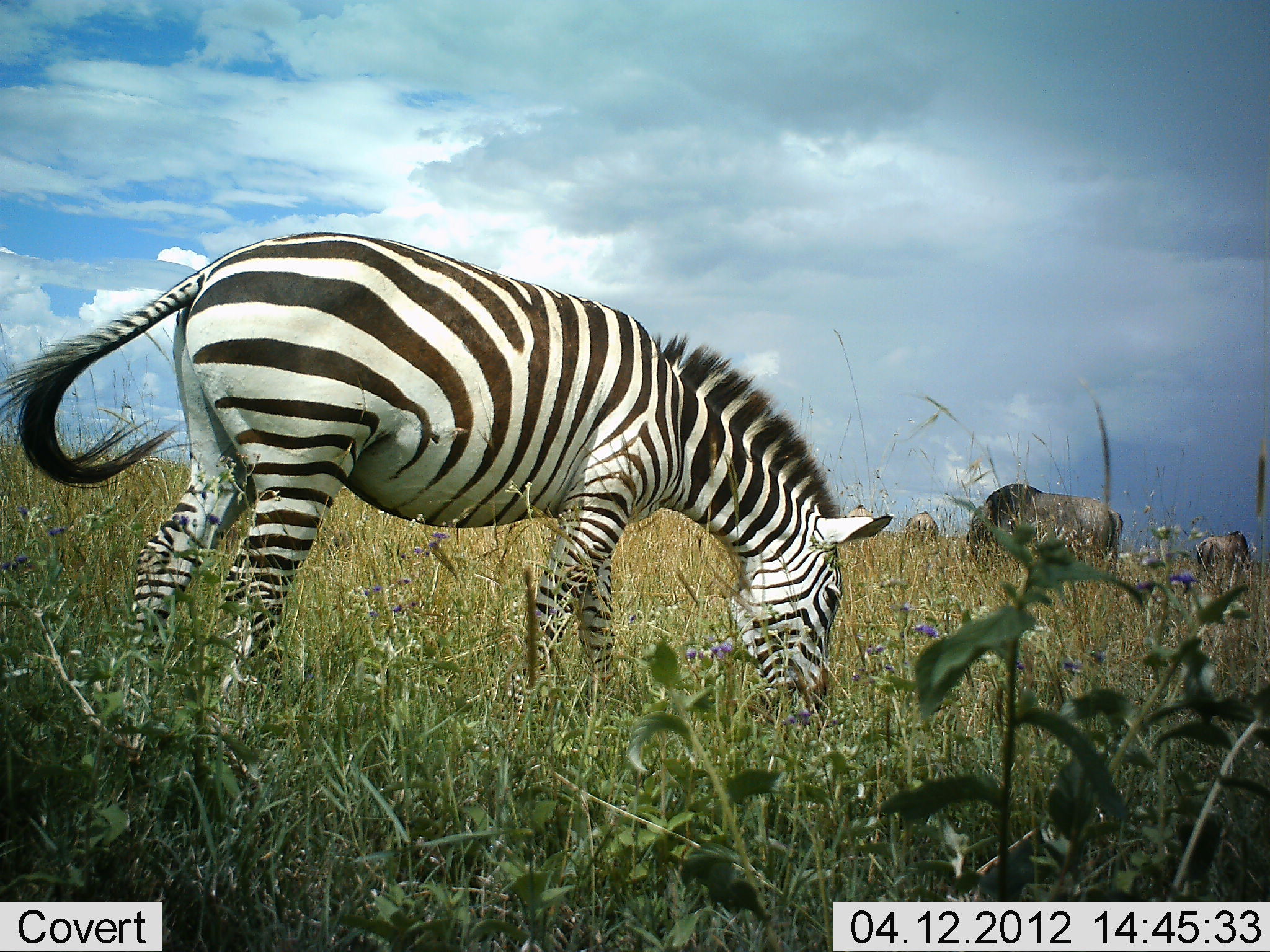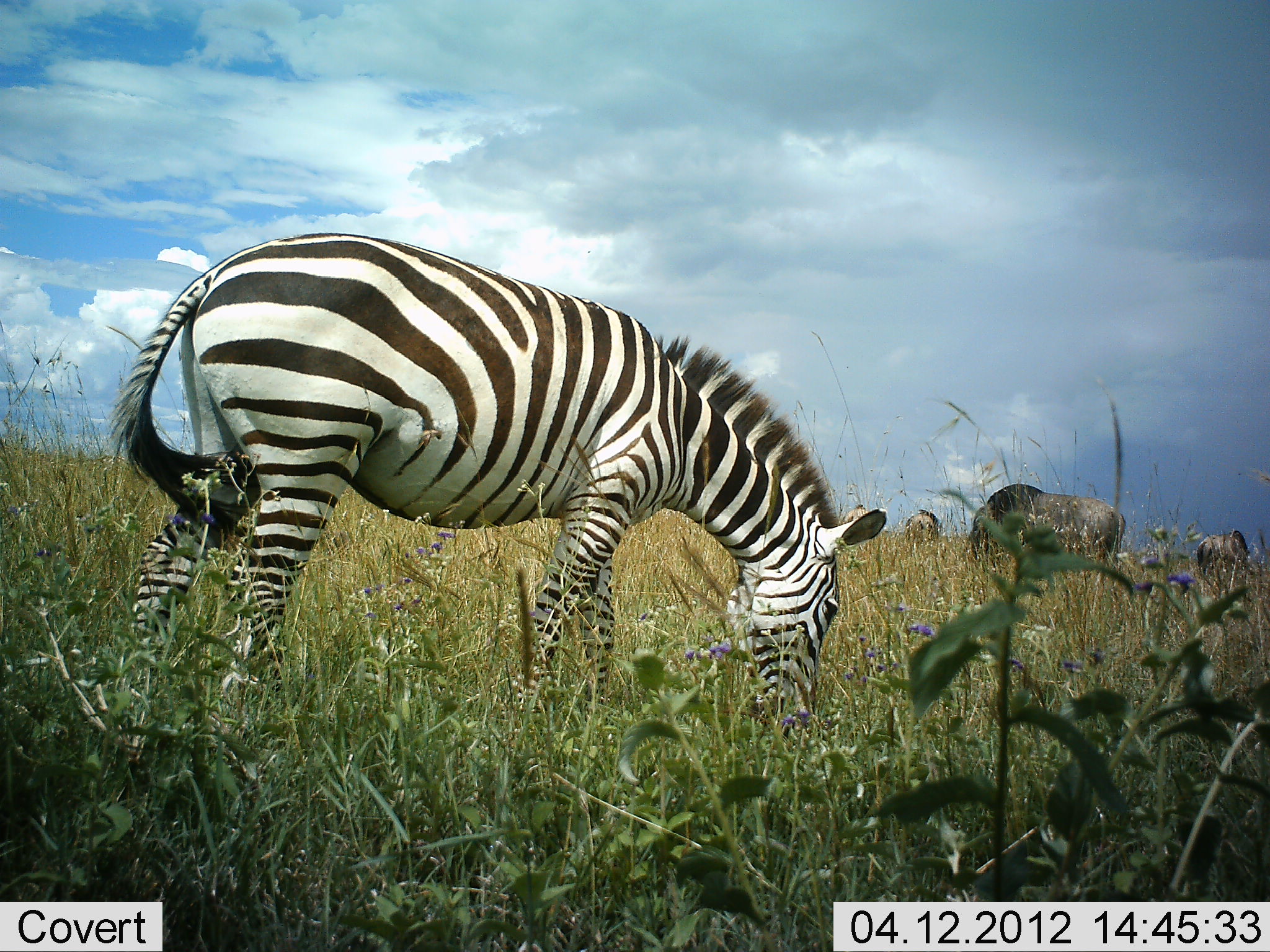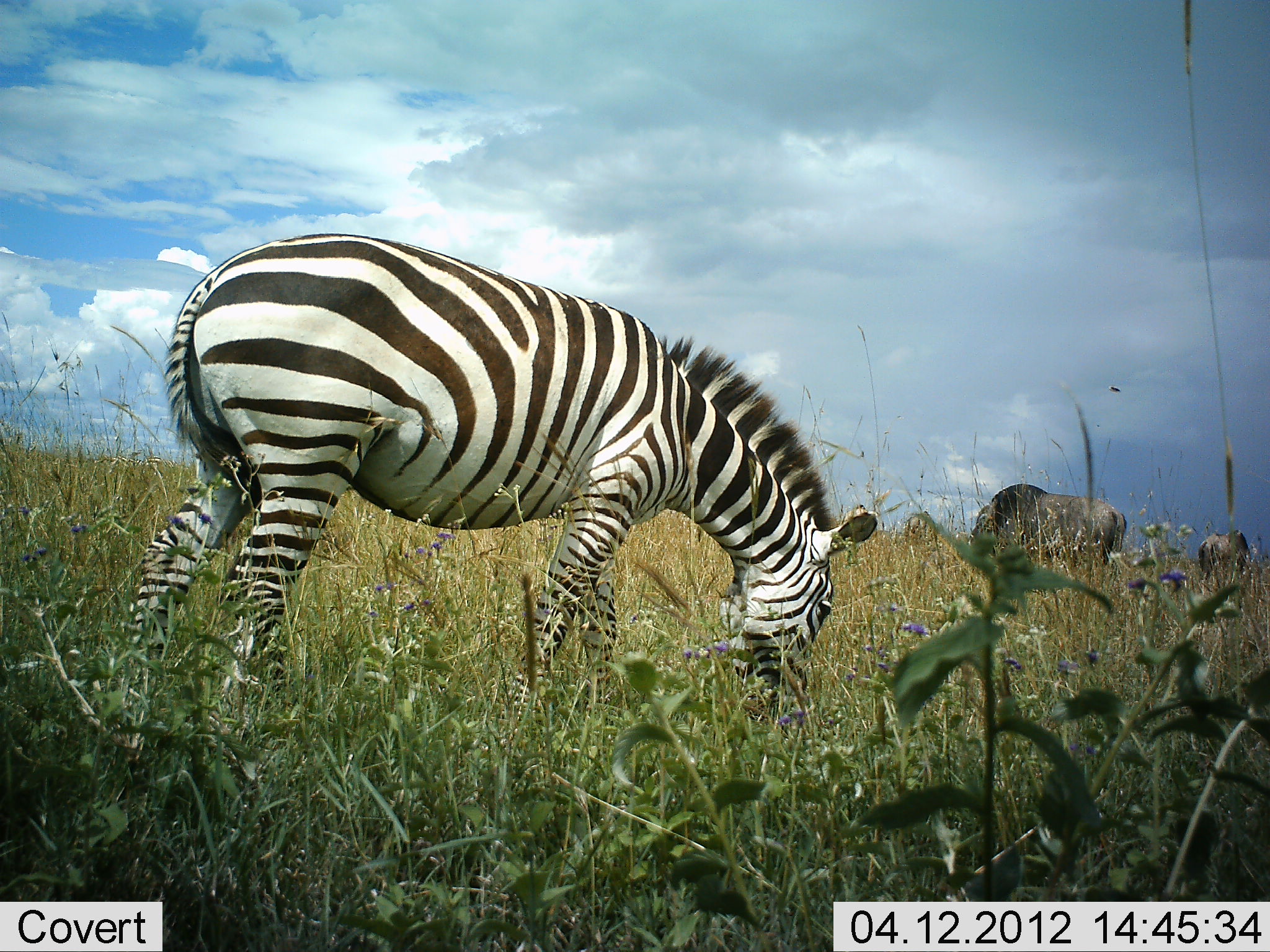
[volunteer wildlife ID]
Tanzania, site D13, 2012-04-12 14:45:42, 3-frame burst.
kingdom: Animalia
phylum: Chordata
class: Mammalia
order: Artiodactyla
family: Bovidae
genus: Connochaetes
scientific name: Connochaetes taurinus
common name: blue wildebeest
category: wildebeest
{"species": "wildebeest (blue wildebeest) (Connochaetes taurinus)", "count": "3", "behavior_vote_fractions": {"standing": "22%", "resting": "0%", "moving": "0%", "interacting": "0%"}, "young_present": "0%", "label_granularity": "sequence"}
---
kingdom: Animalia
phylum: Chordata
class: Mammalia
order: Perissodactyla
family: Equidae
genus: Equus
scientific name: Equus quagga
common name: plains zebra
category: zebra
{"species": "zebra (plains zebra) (Equus quagga)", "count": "1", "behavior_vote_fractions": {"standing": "20%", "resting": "0%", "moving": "0%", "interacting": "0%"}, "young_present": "0%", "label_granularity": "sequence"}